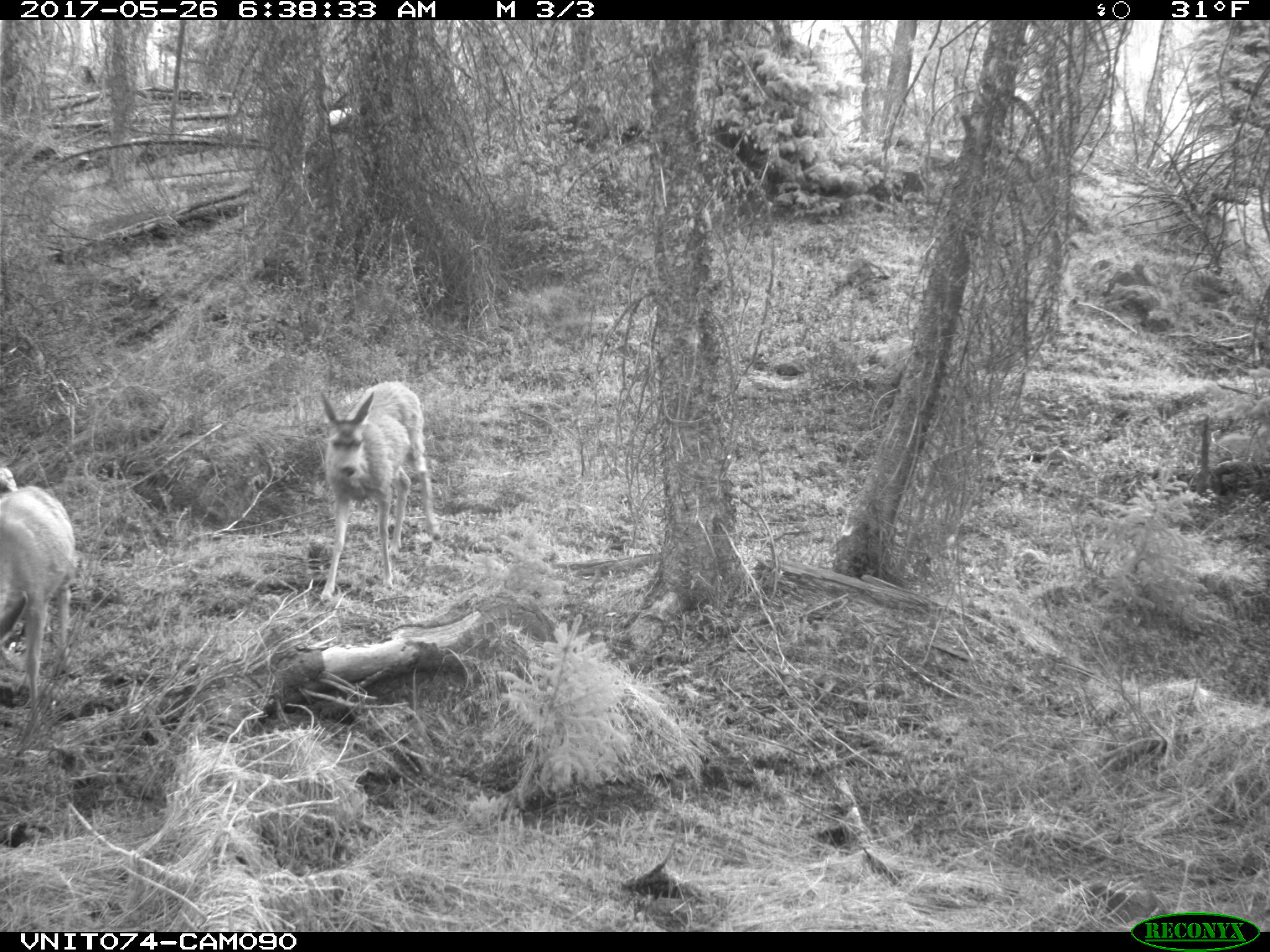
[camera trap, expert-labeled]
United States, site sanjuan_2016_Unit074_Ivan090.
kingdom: Animalia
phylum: Chordata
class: Mammalia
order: Artiodactyla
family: Cervidae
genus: Odocoileus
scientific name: Odocoileus hemionus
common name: mule deer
Odocoileus hemionus (mule deer).